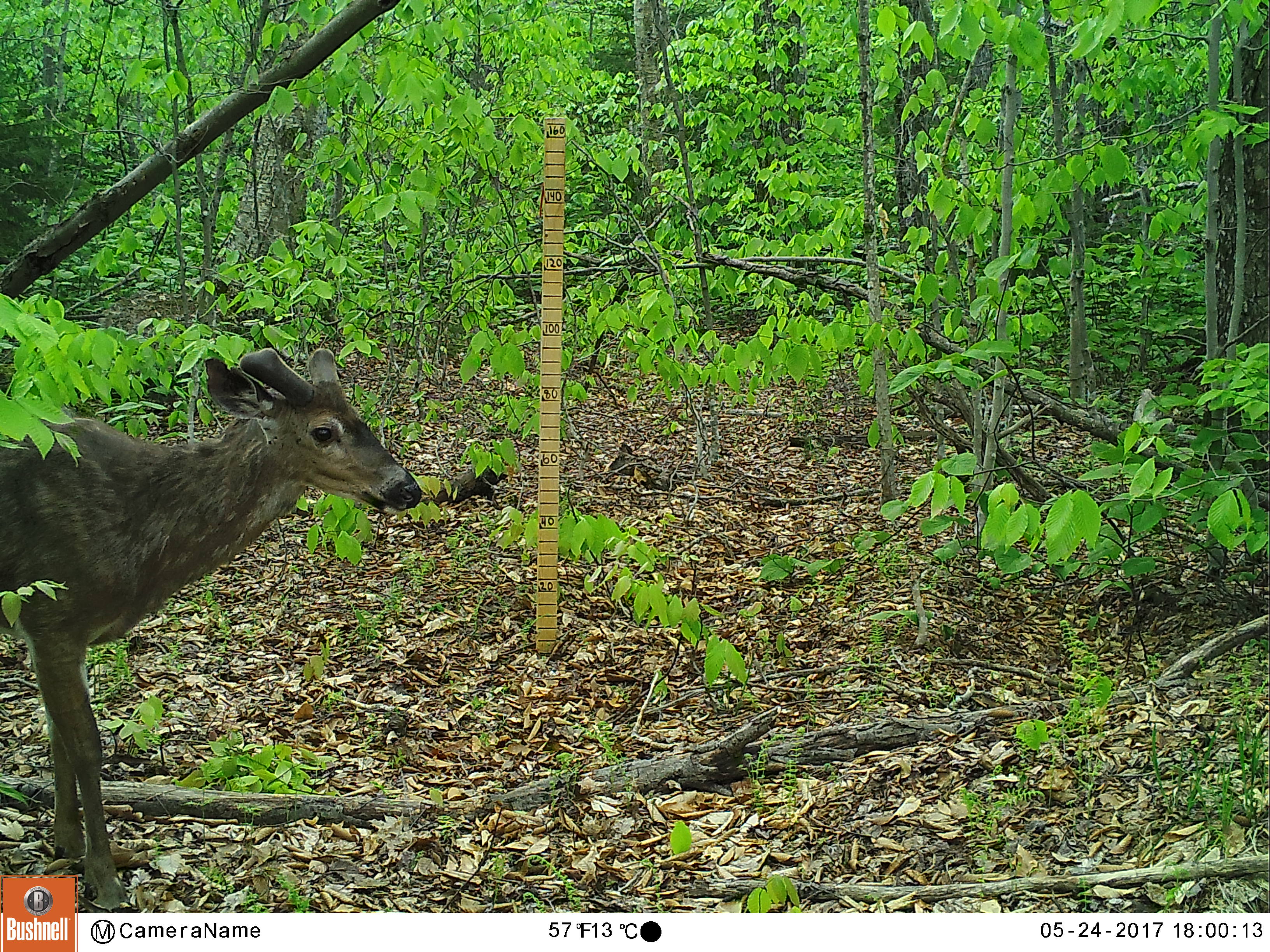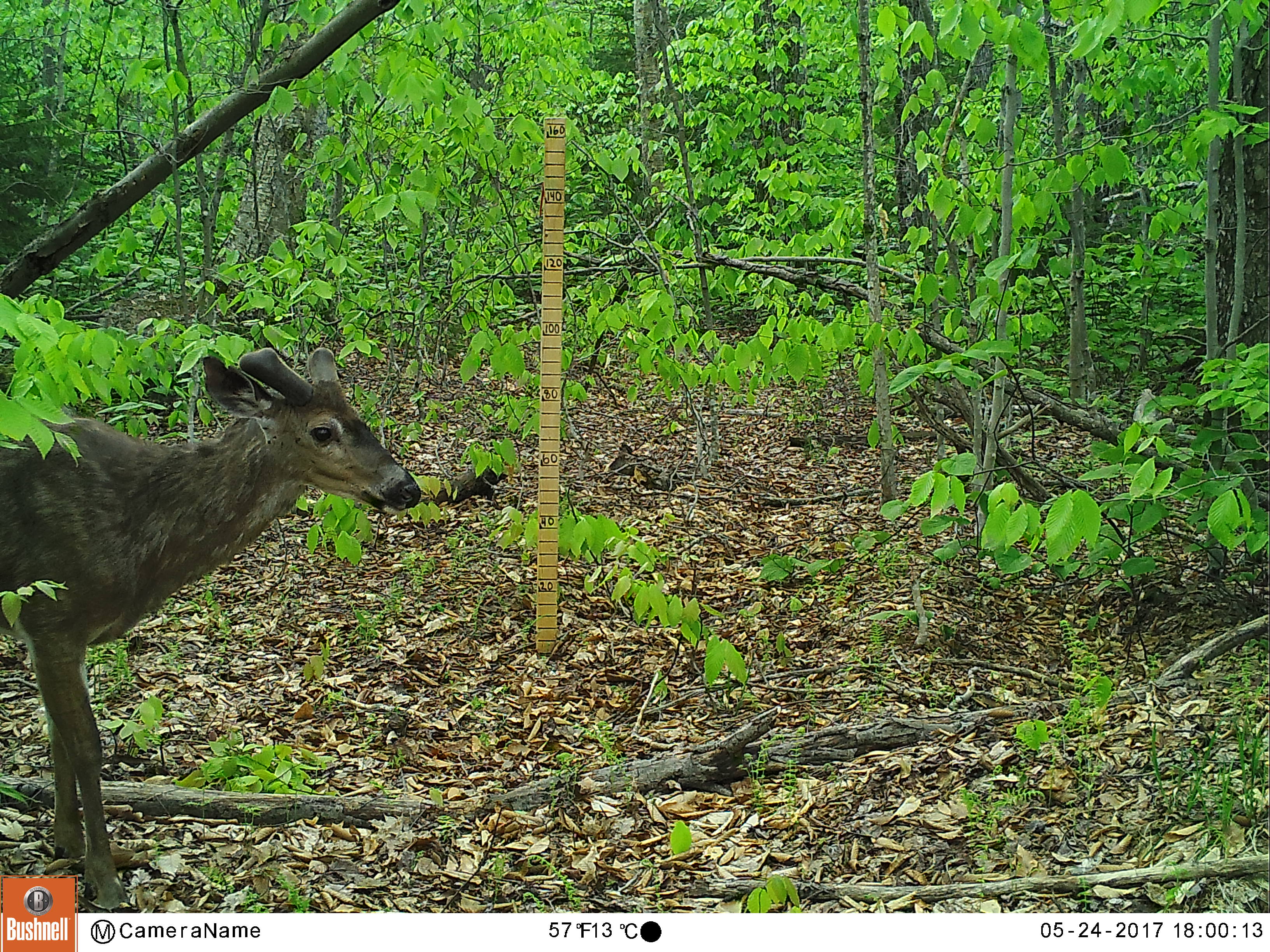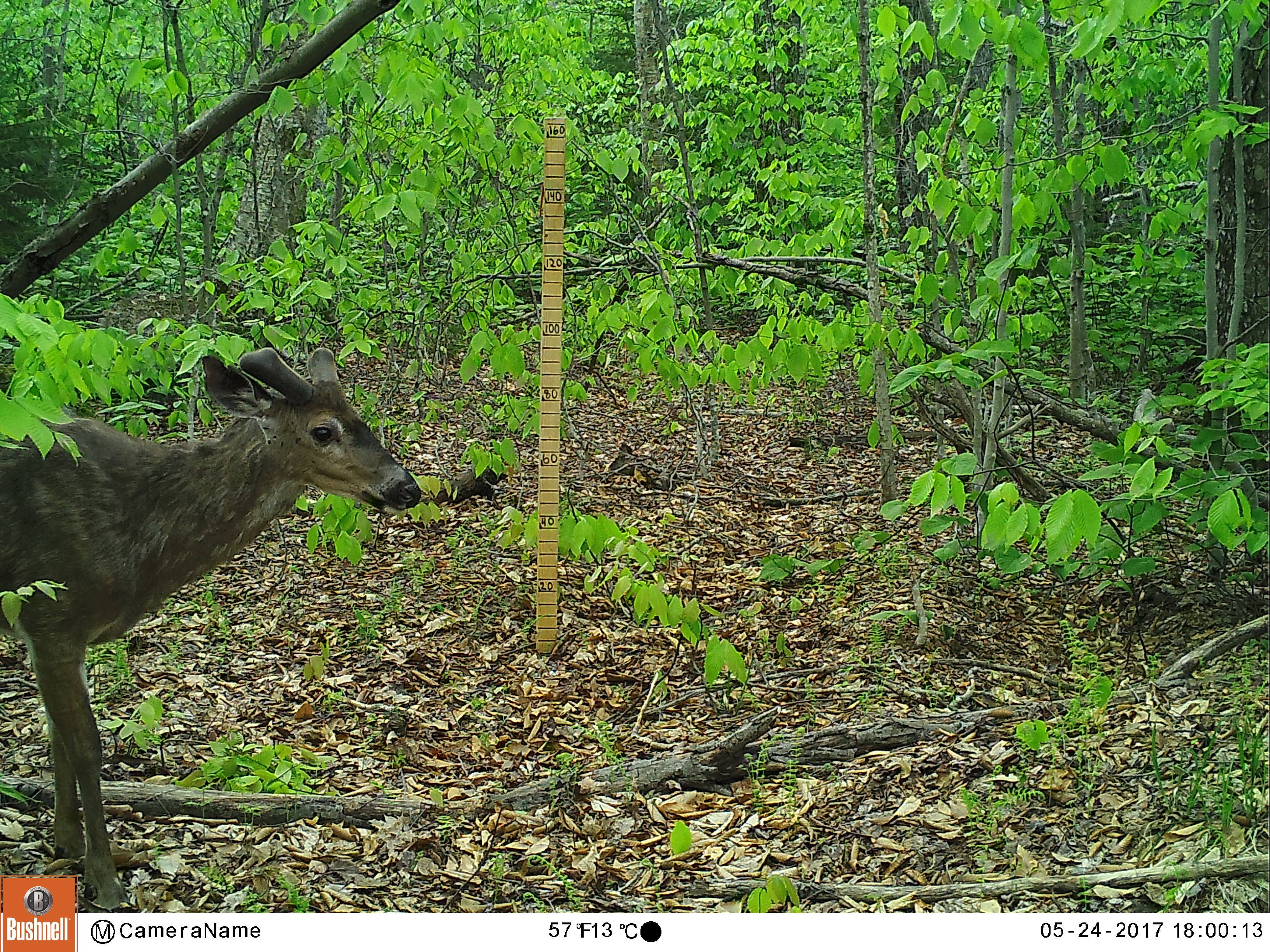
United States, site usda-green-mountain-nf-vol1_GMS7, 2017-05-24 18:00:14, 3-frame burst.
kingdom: Animalia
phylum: Chordata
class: Mammalia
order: Artiodactyla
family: Cervidae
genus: Odocoileus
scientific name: Odocoileus virginianus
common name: white-tailed deer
White-tailed deer (Odocoileus virginianus).